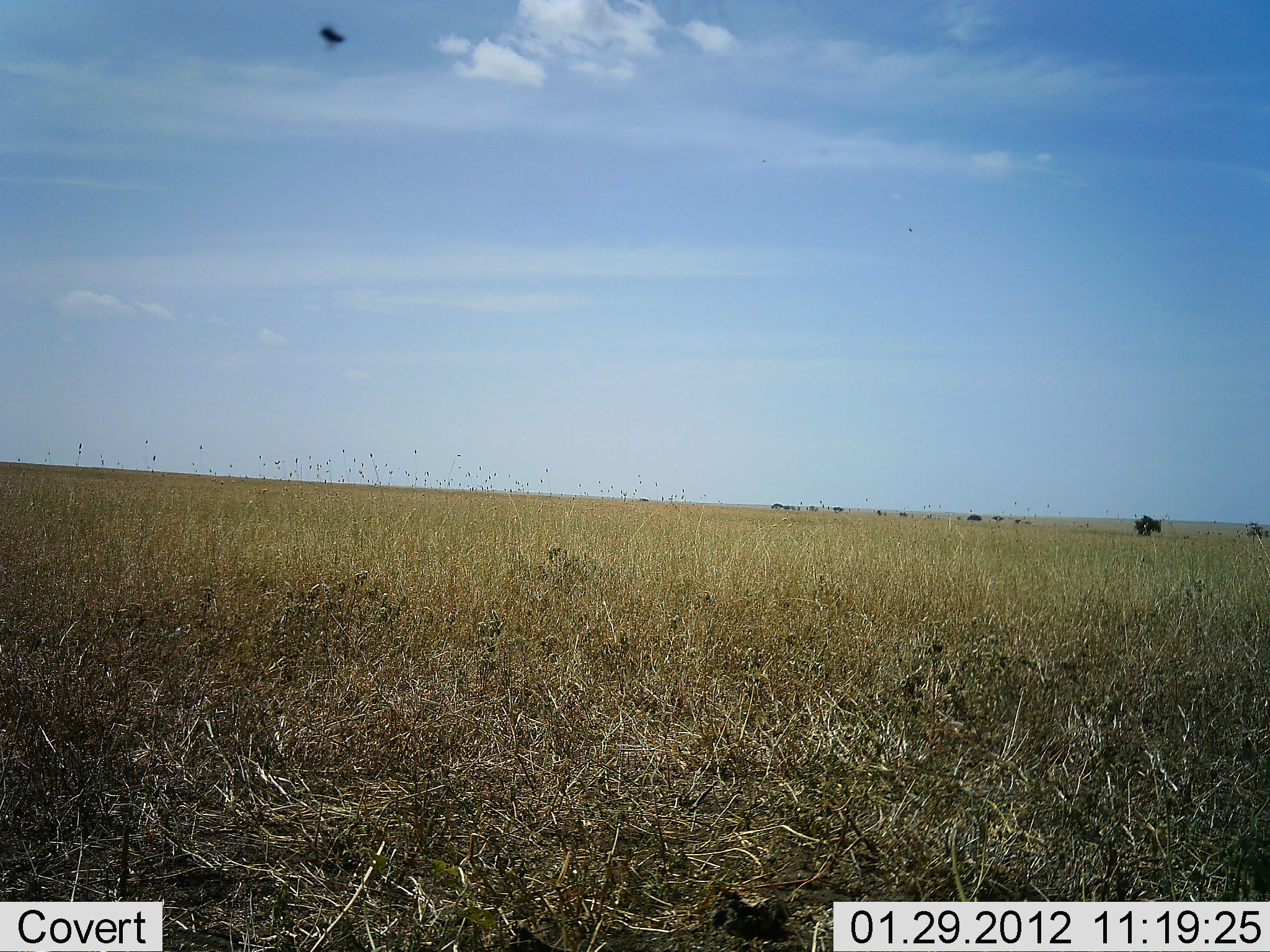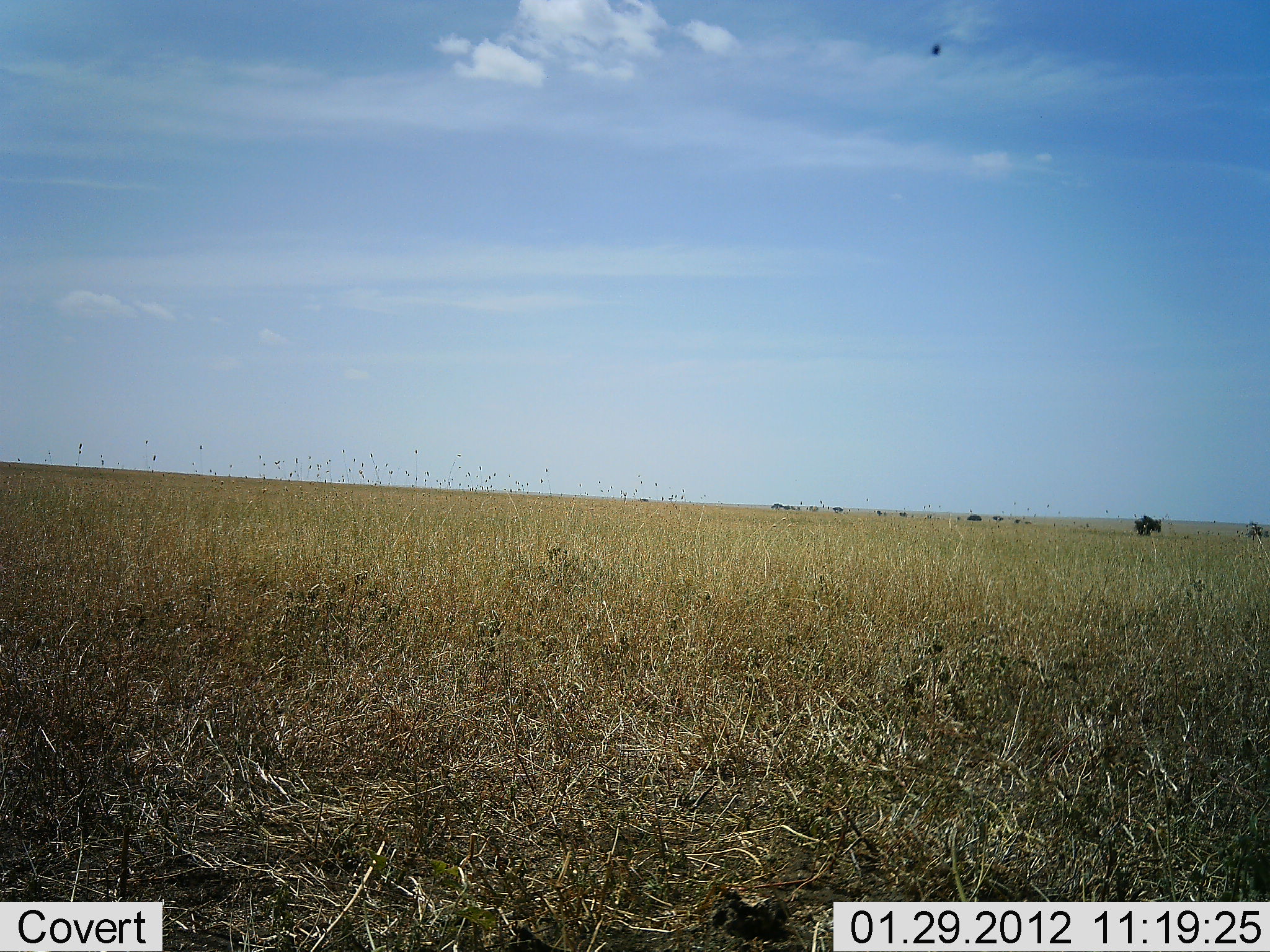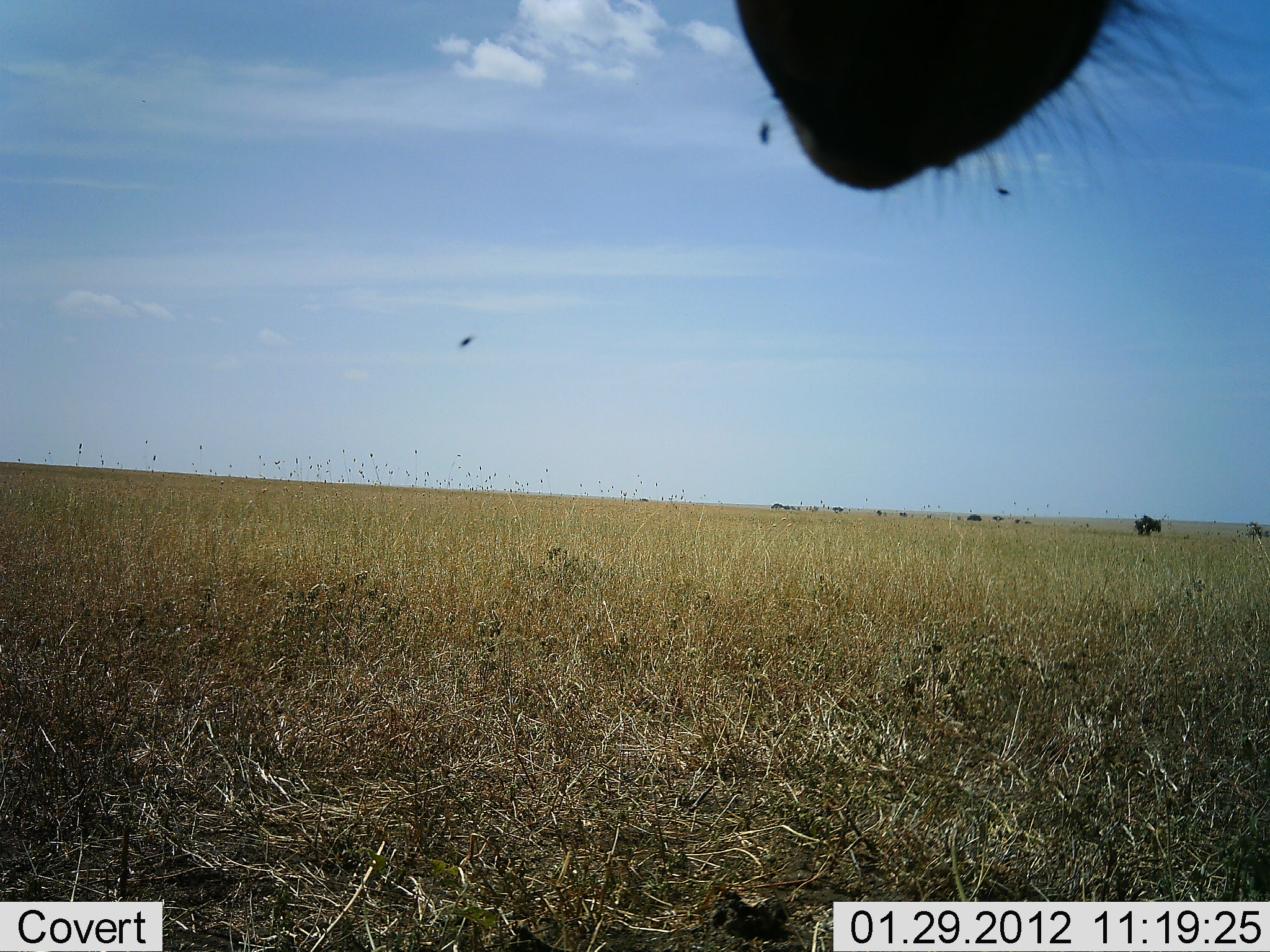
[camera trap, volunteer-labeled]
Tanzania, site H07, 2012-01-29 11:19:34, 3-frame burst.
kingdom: Animalia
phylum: Chordata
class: Mammalia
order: Artiodactyla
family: Bovidae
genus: Alcelaphus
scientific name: Alcelaphus buselaphus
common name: hartebeest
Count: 1.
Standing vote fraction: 89%.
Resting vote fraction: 11%.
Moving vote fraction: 0%.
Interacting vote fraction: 0%.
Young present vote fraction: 0%.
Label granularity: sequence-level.